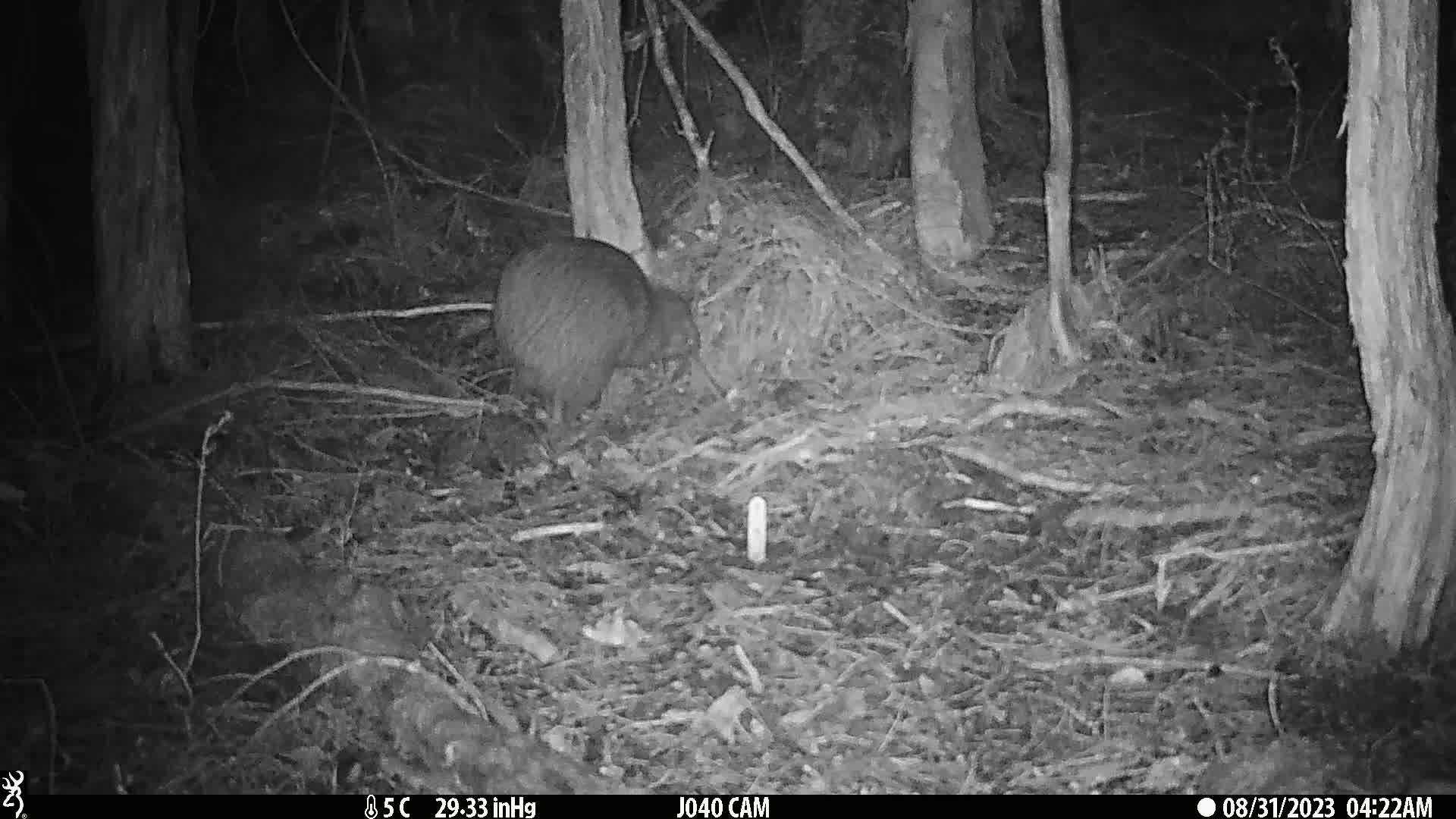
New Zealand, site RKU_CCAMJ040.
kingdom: Animalia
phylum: Chordata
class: Aves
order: Apterygiformes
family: Apterygidae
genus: Apteryx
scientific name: Apteryx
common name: kiwi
Kiwi (Apteryx).